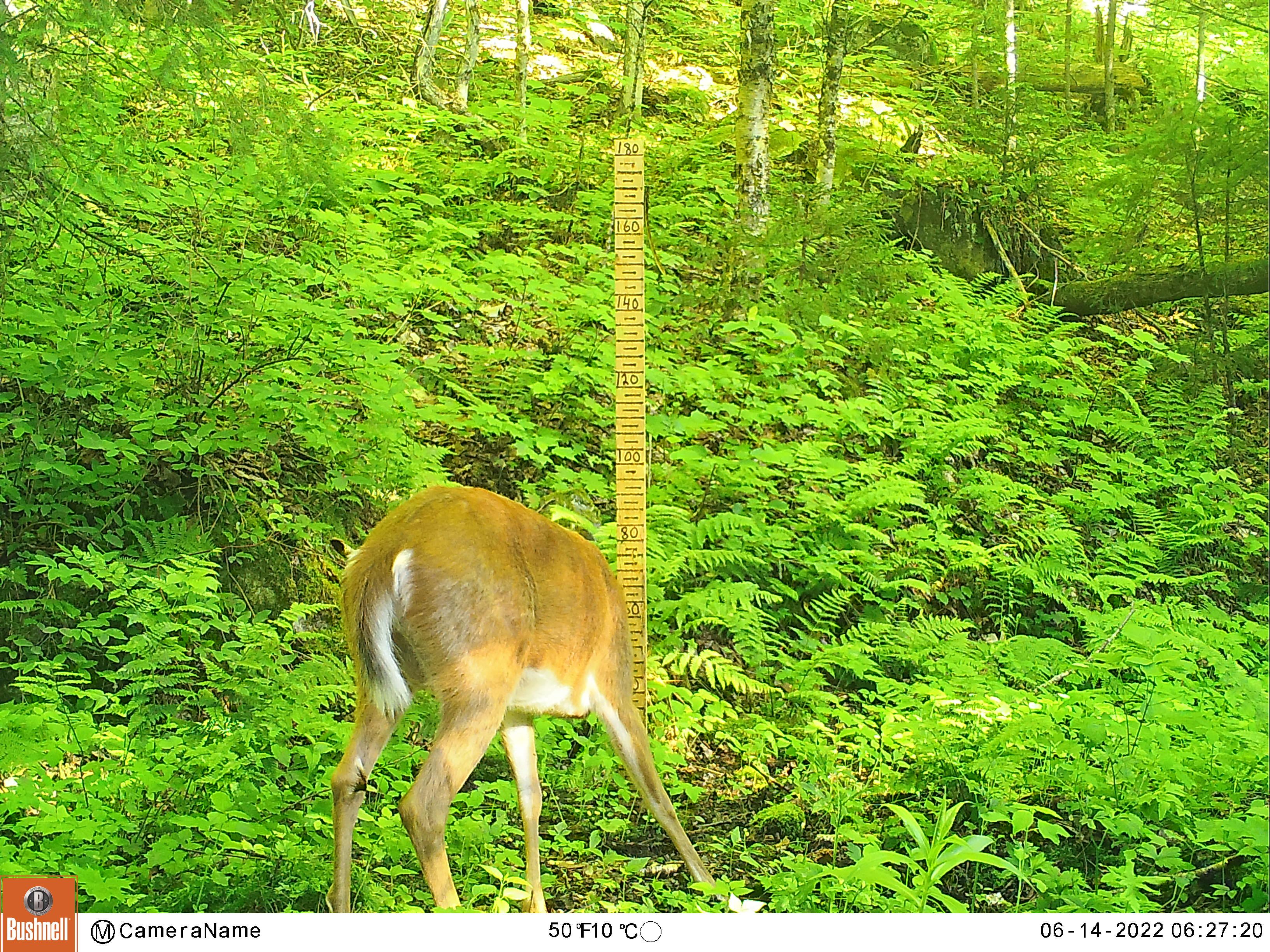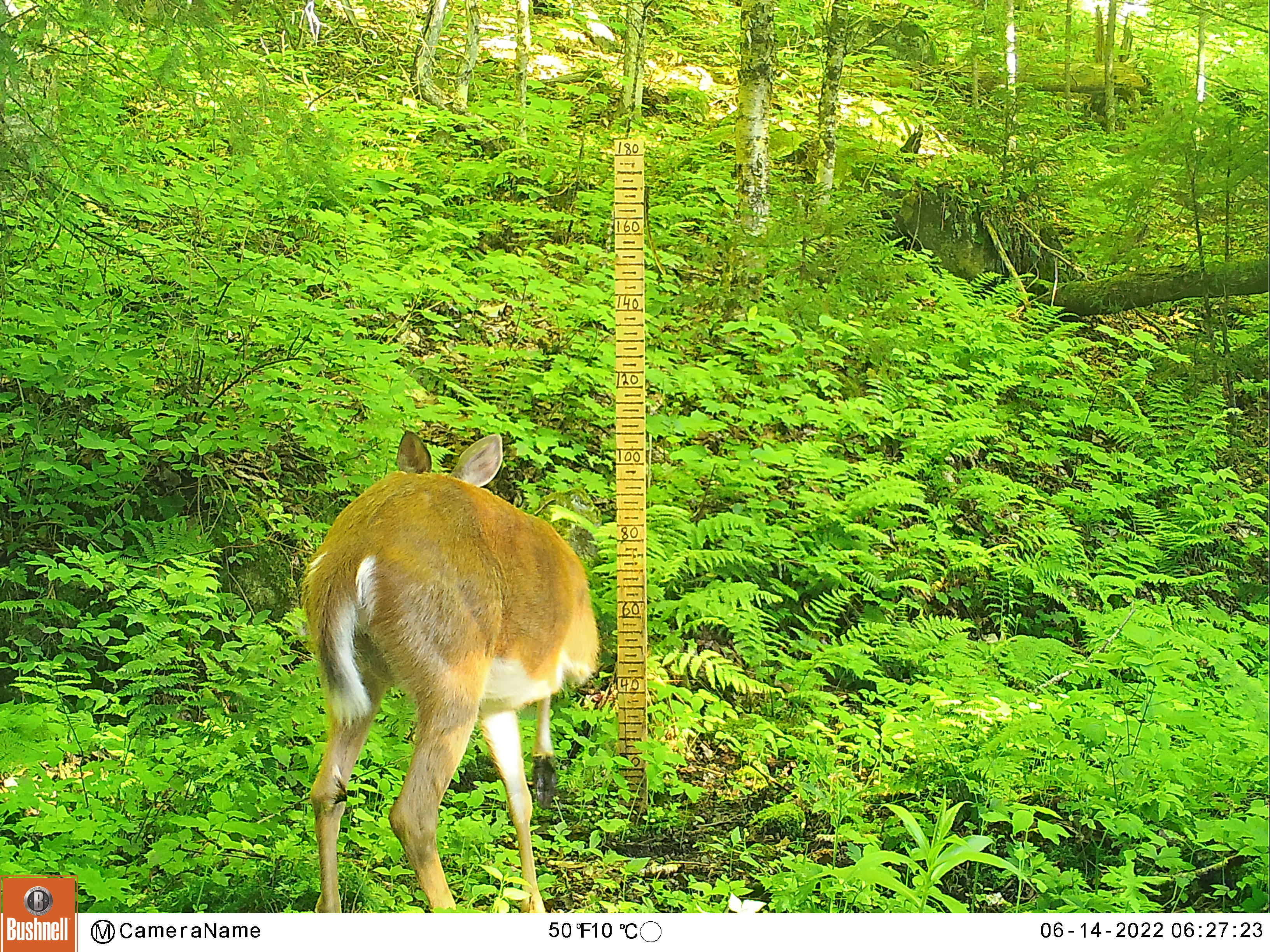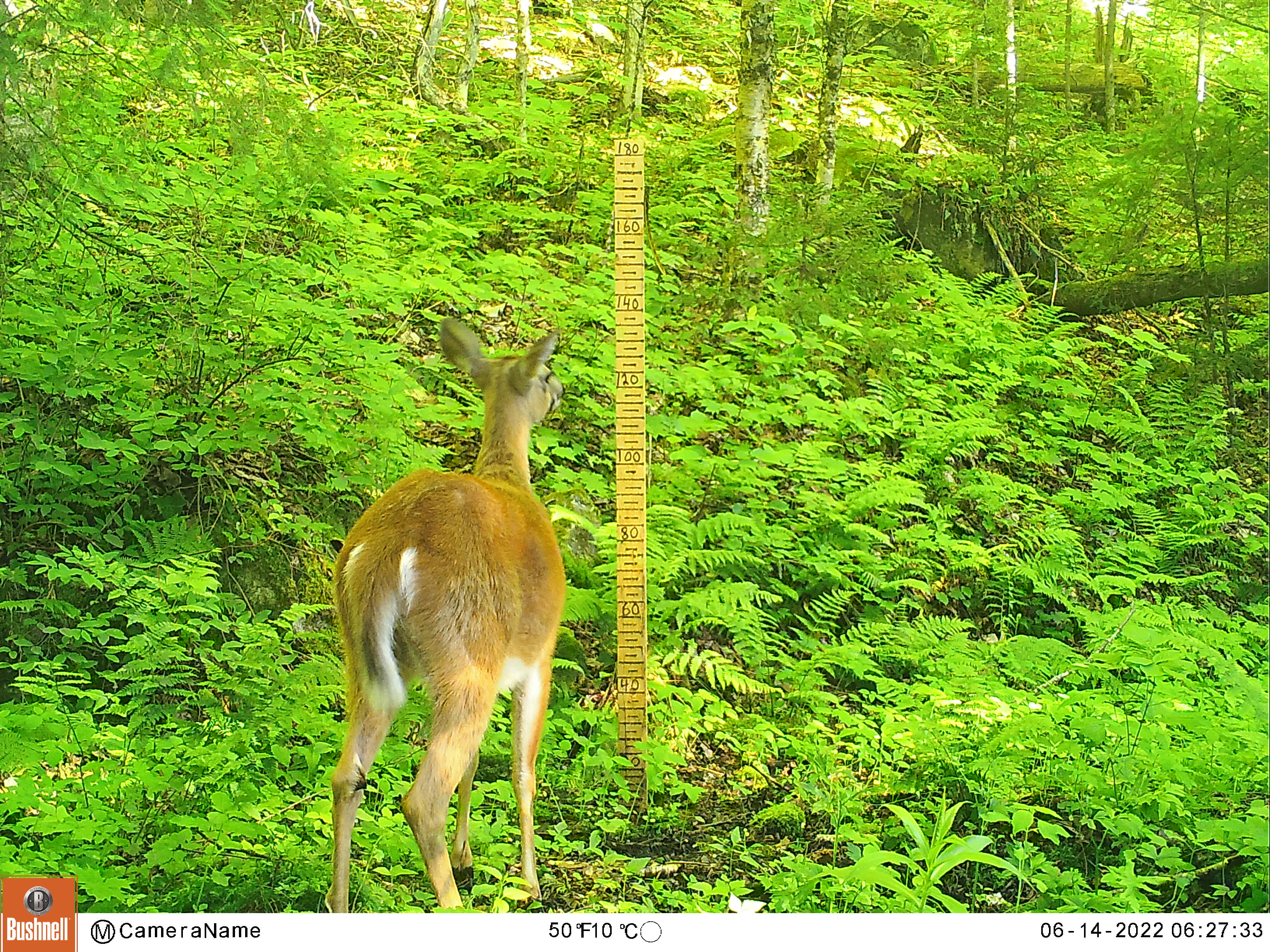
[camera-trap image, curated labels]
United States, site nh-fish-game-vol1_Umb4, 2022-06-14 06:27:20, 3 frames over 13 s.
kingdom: Animalia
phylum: Chordata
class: Mammalia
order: Artiodactyla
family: Cervidae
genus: Odocoileus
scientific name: Odocoileus virginianus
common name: white-tailed deer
White-tailed deer (Odocoileus virginianus).